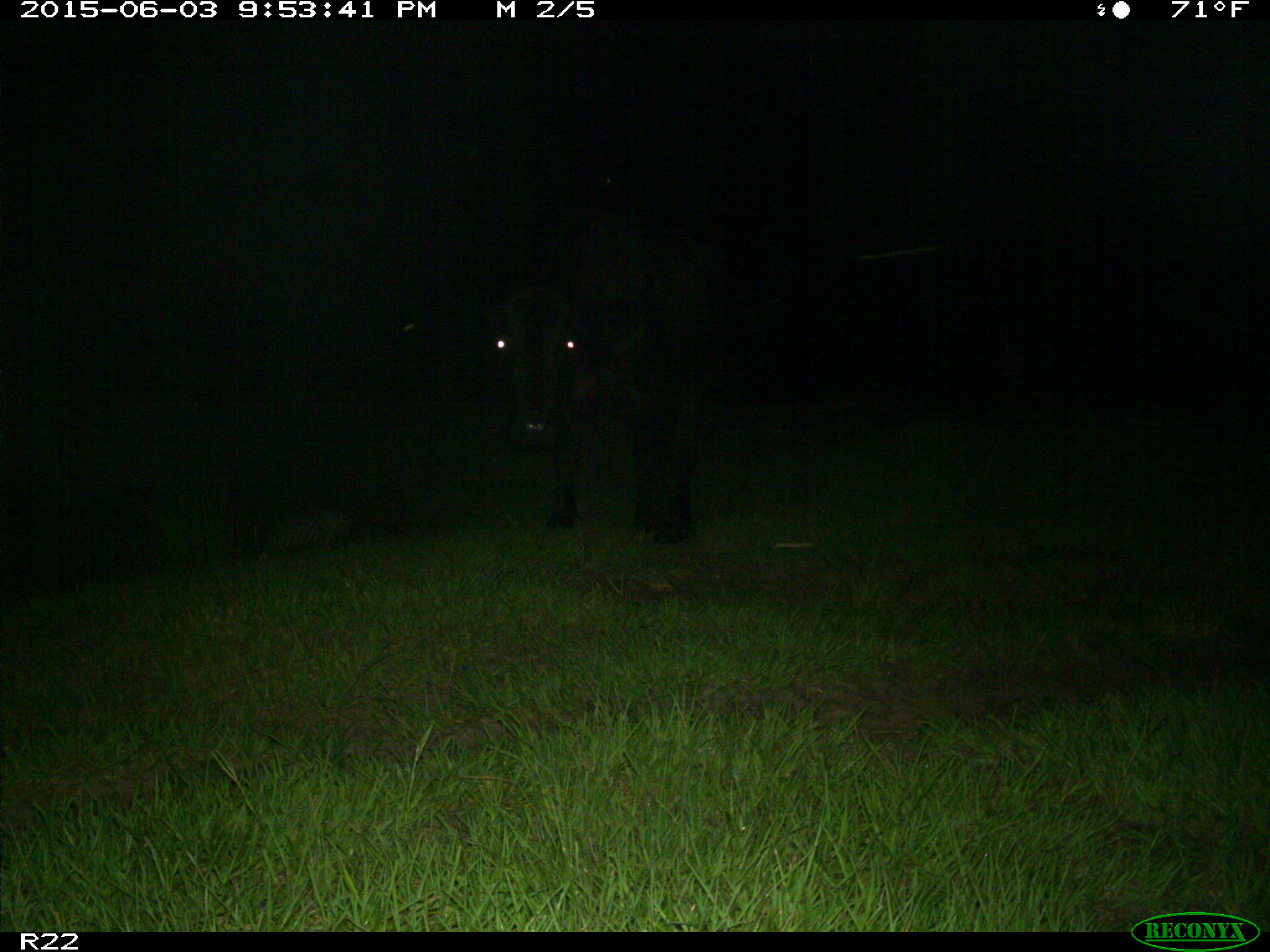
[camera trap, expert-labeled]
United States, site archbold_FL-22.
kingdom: Animalia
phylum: Chordata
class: Mammalia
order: Artiodactyla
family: Suidae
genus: Sus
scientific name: Sus scrofa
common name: wild boar